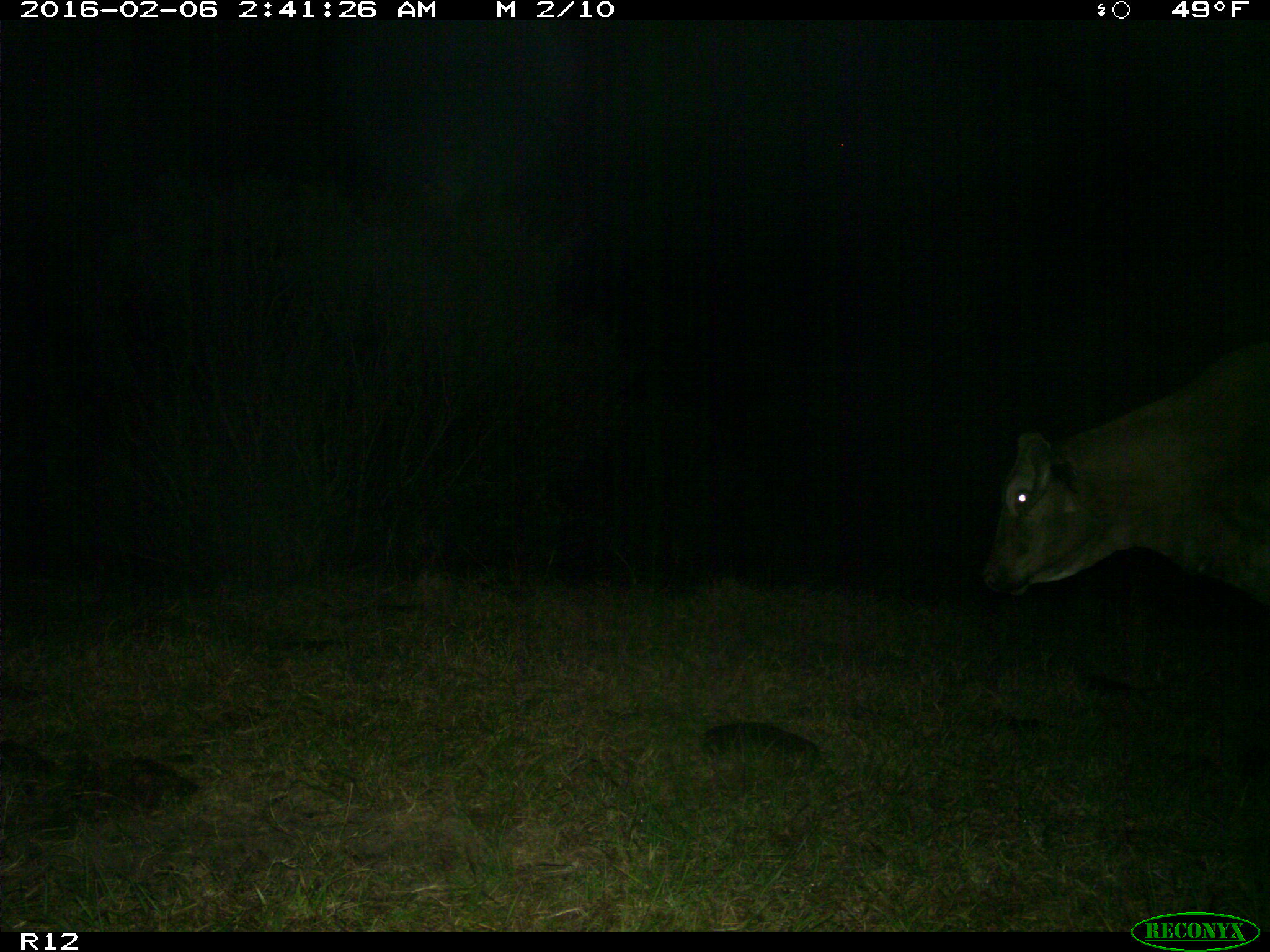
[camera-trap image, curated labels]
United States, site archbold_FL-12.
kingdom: Animalia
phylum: Chordata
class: Mammalia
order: Artiodactyla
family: Bovidae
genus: Bos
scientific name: Bos taurus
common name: domestic cow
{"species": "Bos taurus (domestic cow)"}